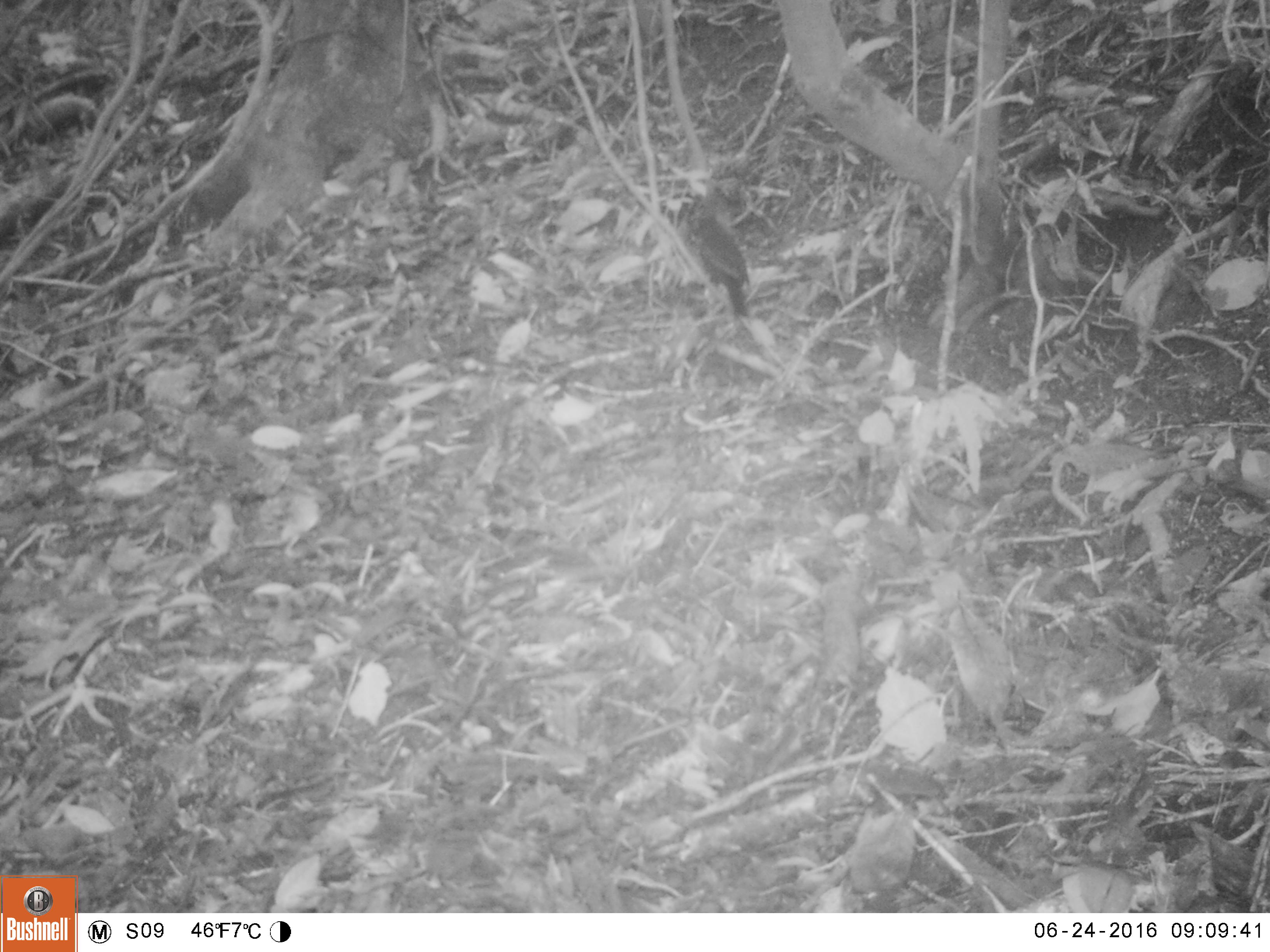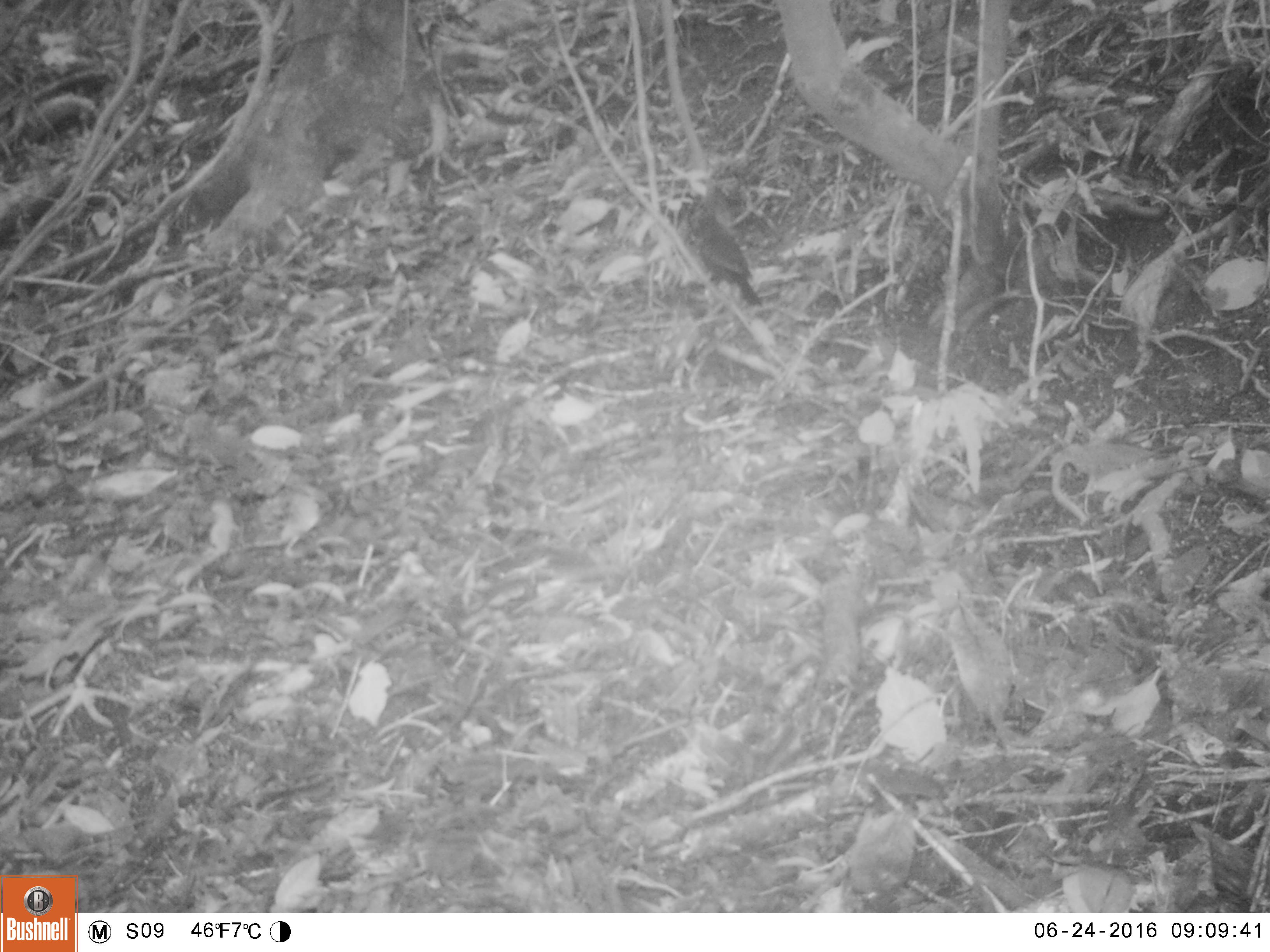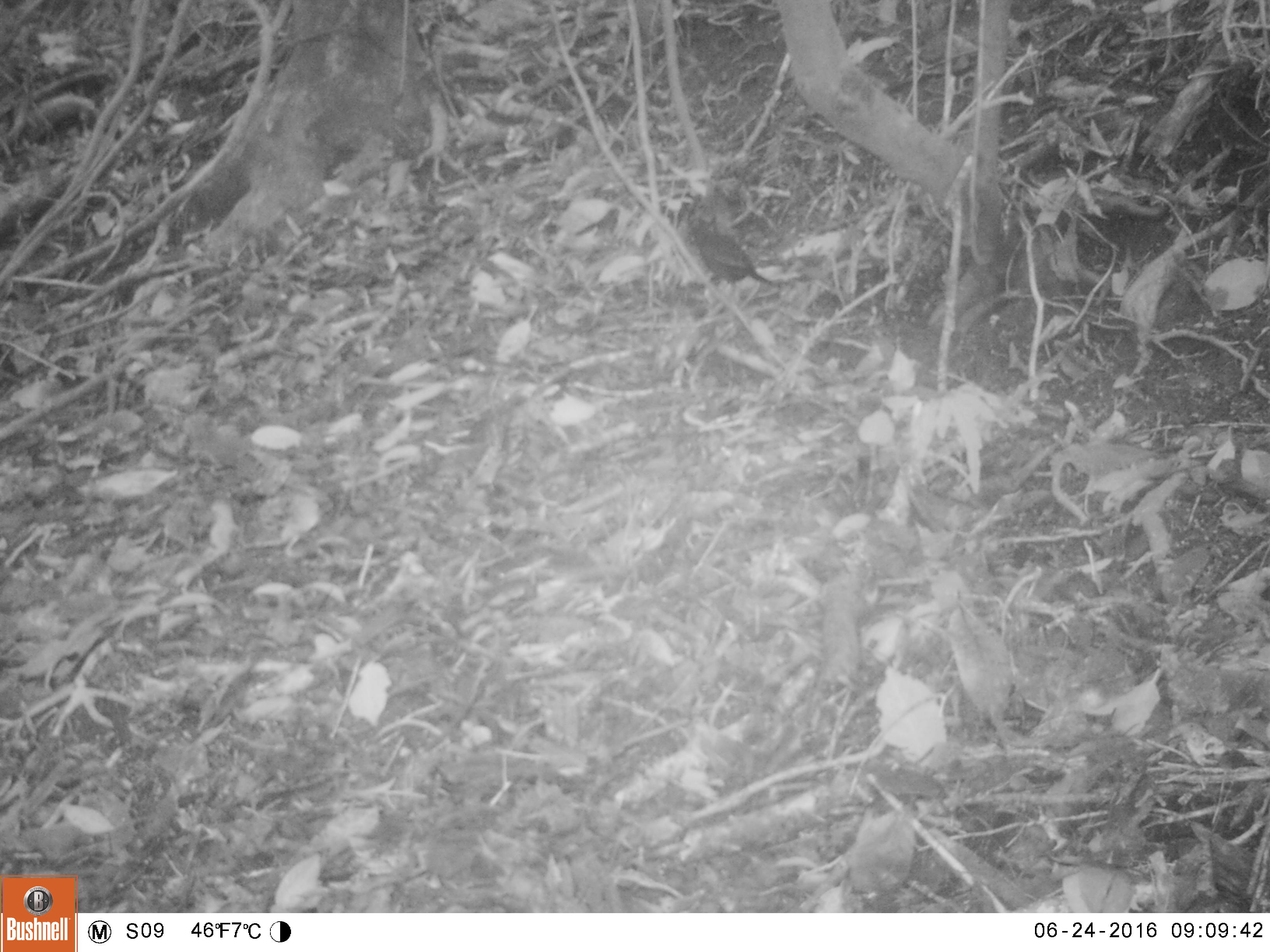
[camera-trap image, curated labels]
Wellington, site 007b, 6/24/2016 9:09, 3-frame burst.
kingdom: Animalia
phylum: Chordata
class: Aves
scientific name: Aves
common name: bird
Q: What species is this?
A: Bird (Aves).